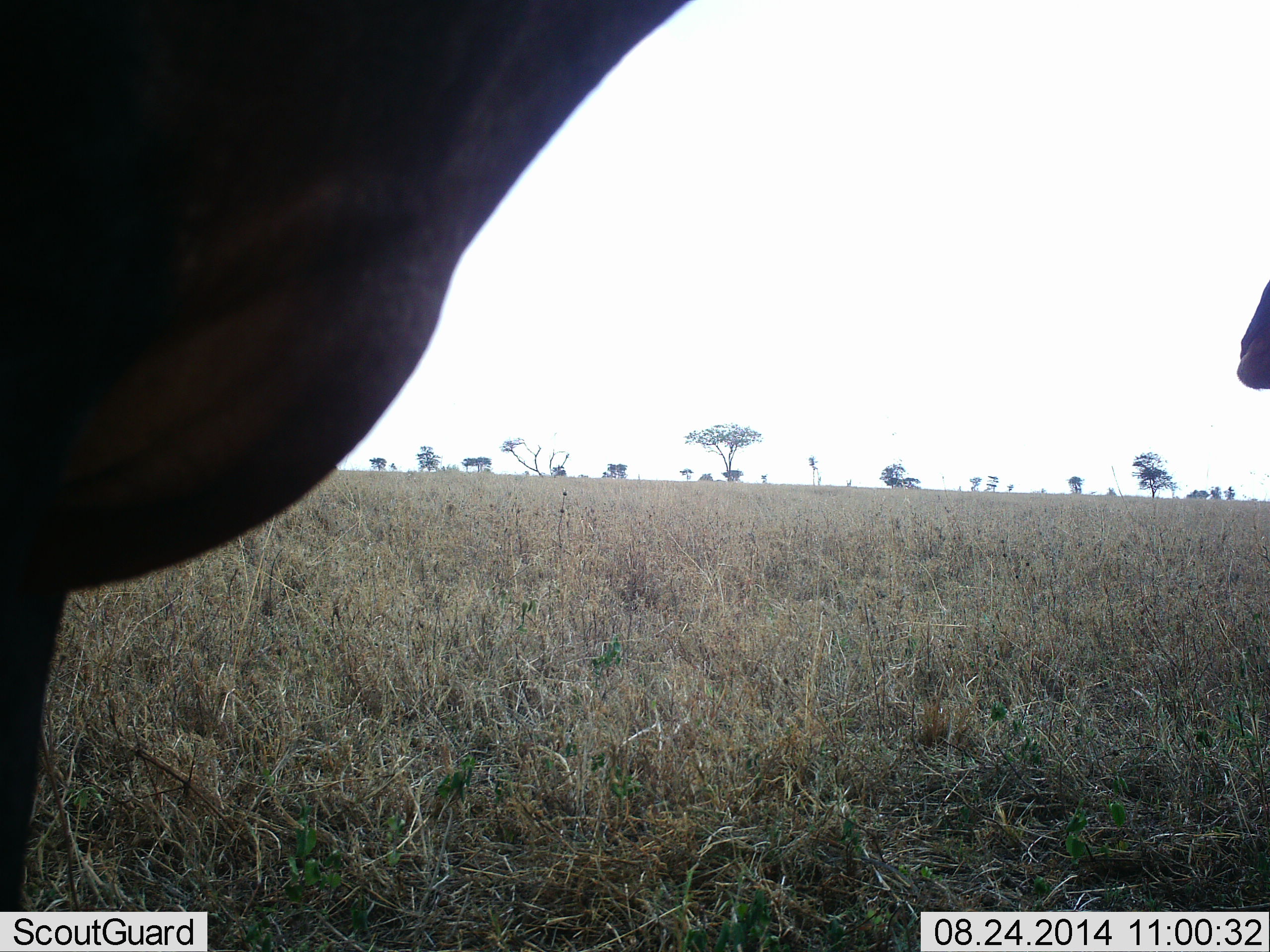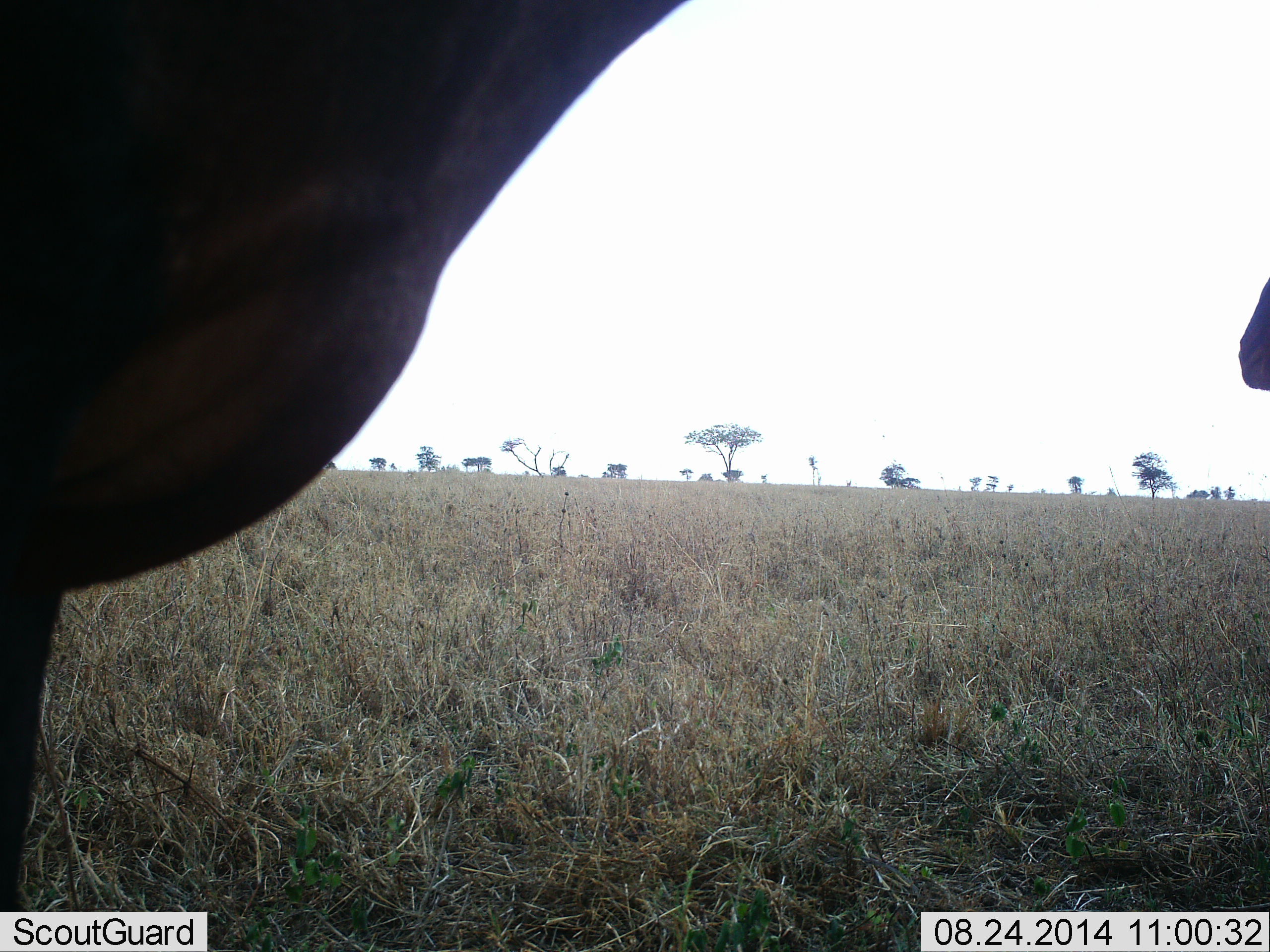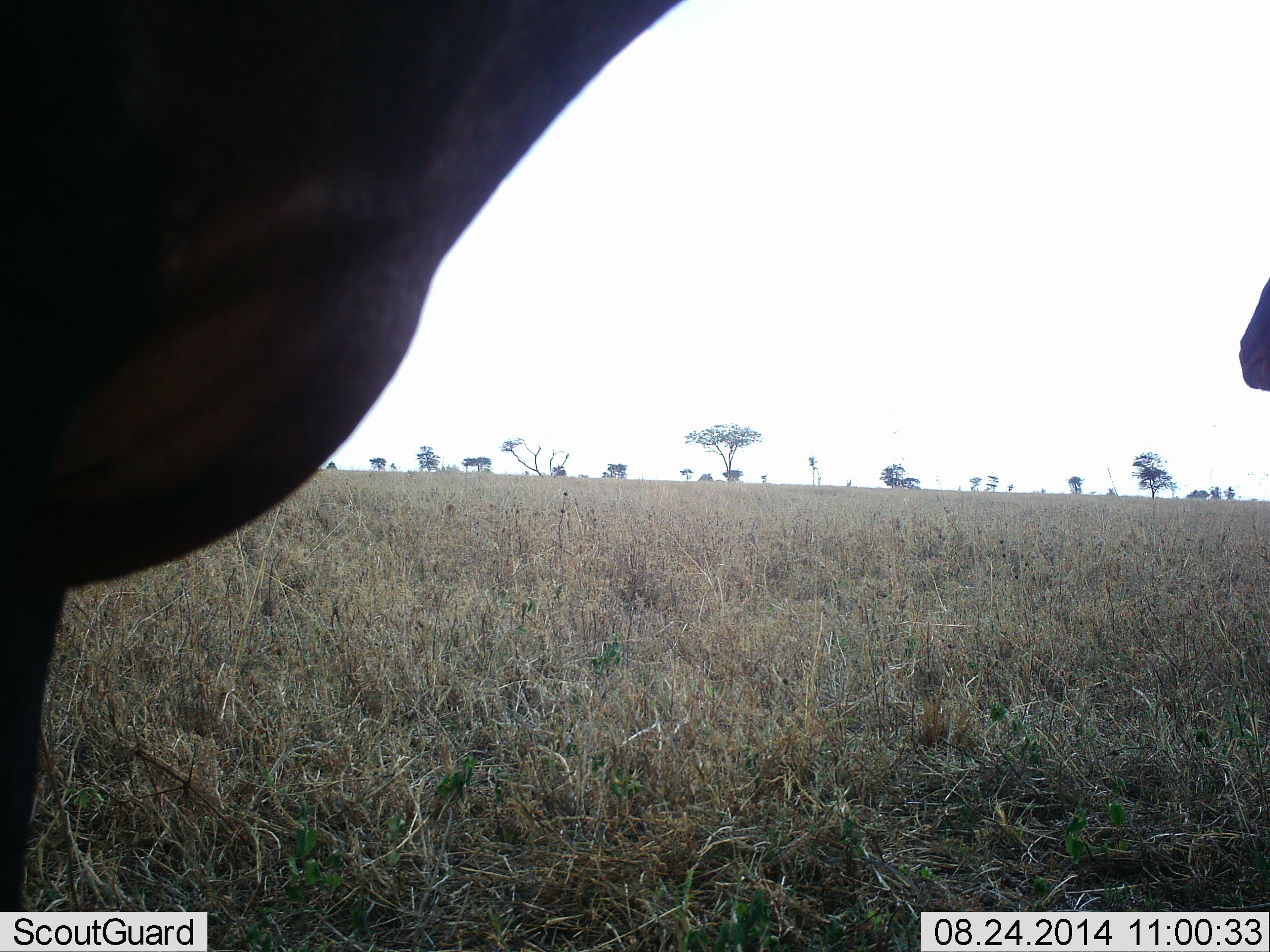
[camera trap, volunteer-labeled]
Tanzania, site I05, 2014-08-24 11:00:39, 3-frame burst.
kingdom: Animalia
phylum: Chordata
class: Mammalia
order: Artiodactyla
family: Bovidae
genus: Damaliscus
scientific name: Damaliscus lunatus jimela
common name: topi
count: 2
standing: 100%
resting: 0%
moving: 0%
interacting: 0%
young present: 0%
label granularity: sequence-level